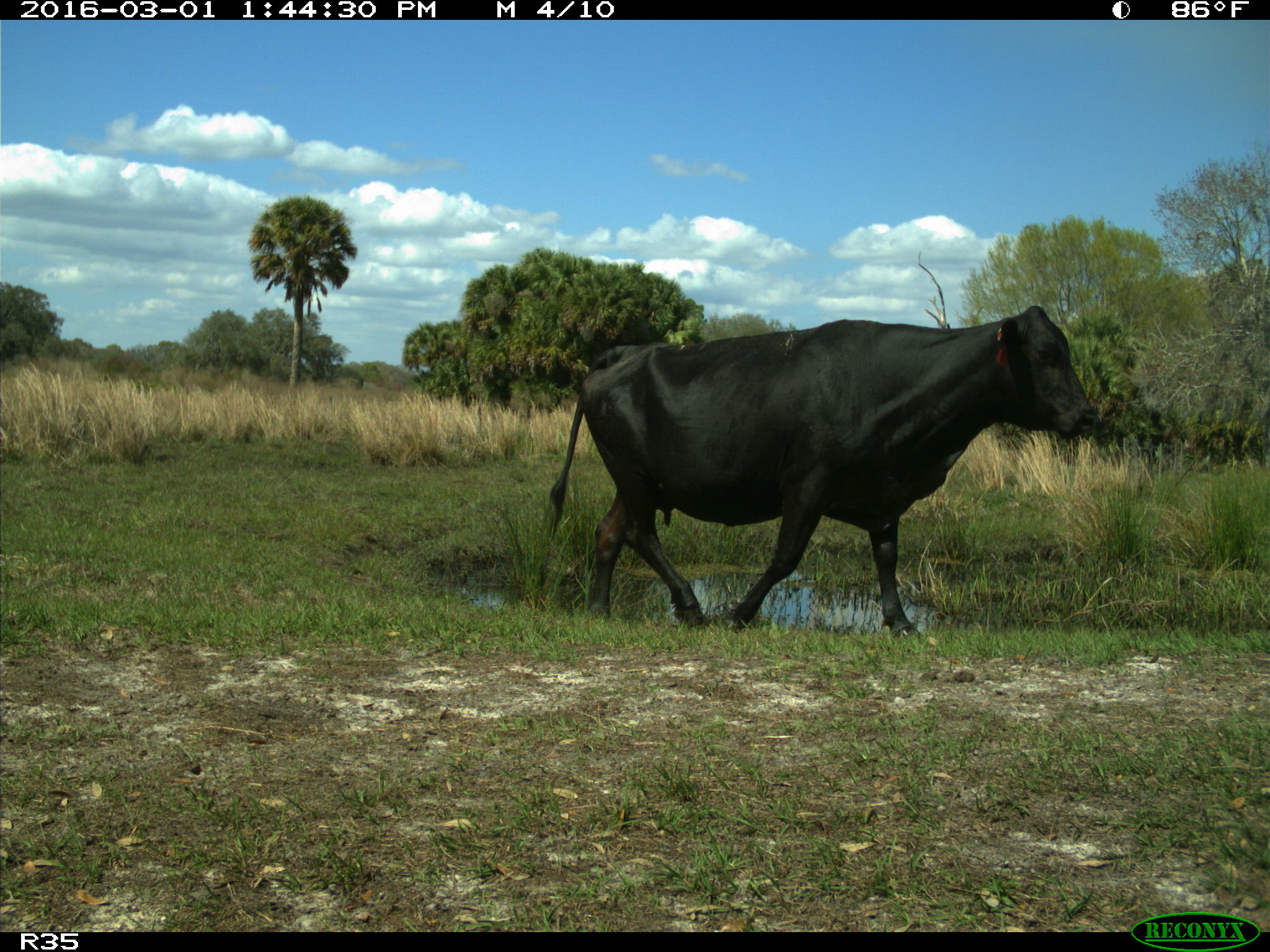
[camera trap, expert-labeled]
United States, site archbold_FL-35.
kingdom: Animalia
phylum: Chordata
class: Mammalia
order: Artiodactyla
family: Bovidae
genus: Bos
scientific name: Bos taurus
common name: domestic cow